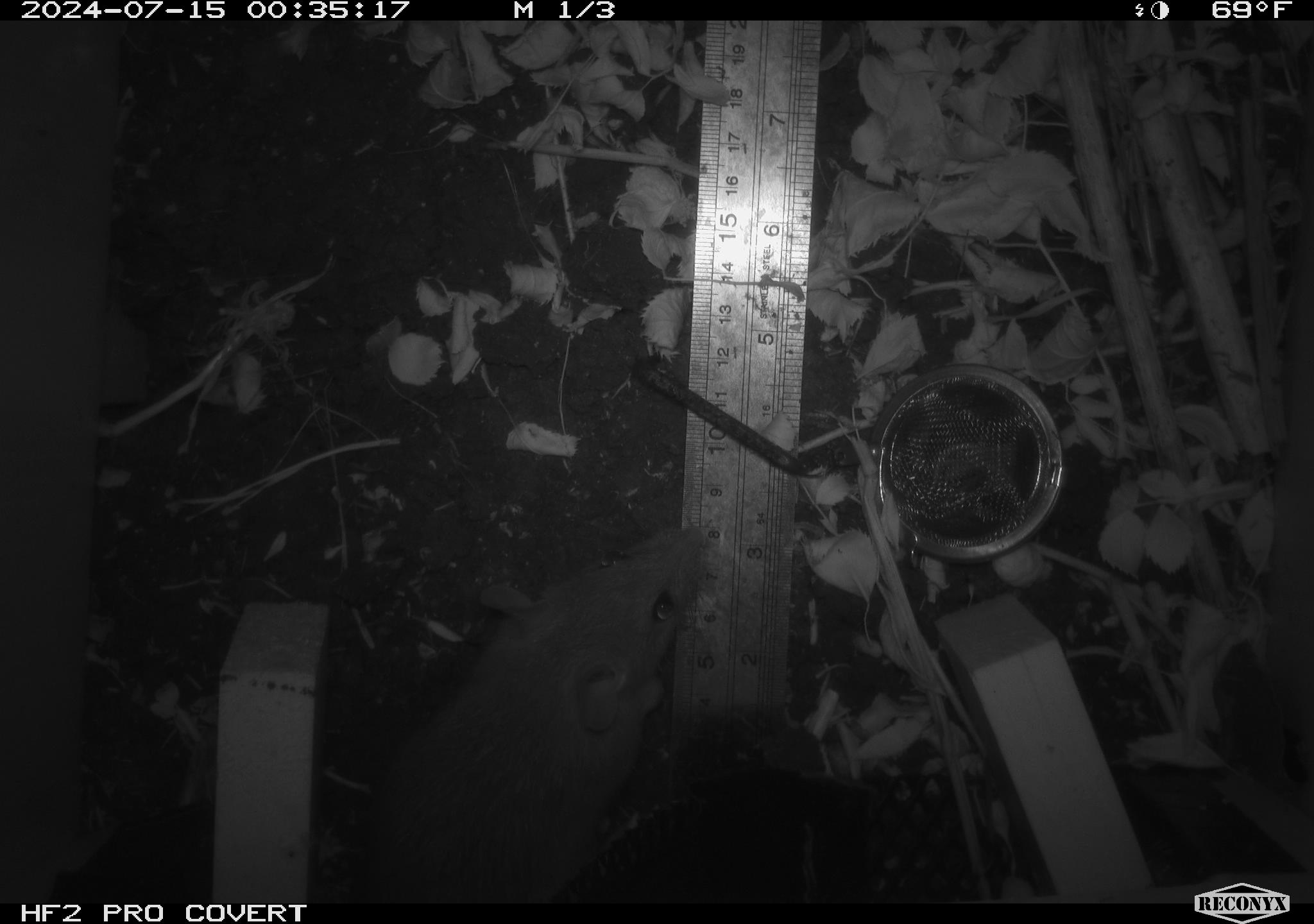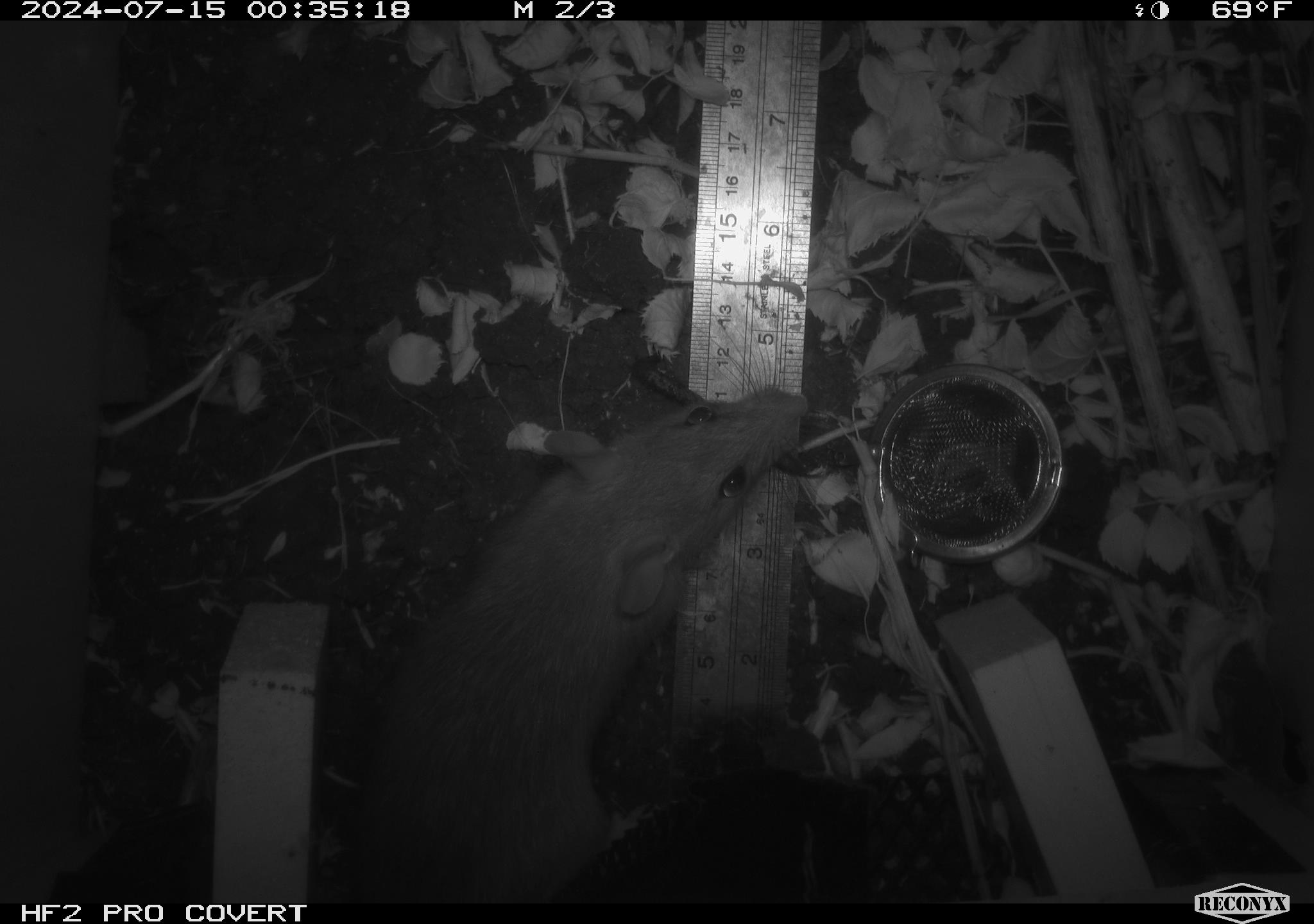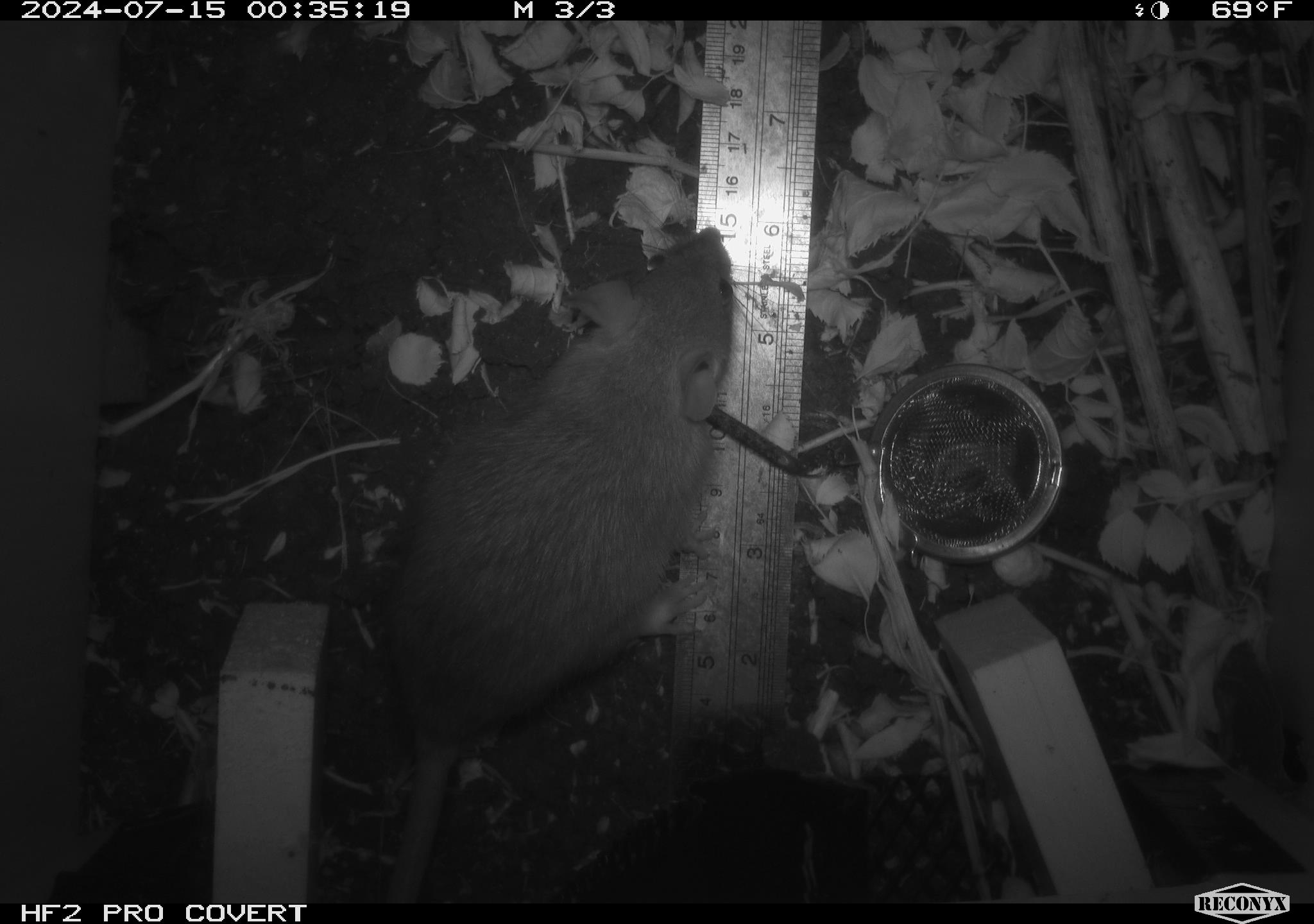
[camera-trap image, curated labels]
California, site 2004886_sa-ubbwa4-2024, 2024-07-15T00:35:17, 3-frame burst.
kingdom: Animalia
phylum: Chordata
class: Mammalia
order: Rodentia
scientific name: Rodentia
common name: woodrat or rat or mouse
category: woodrat or rat or mouse species